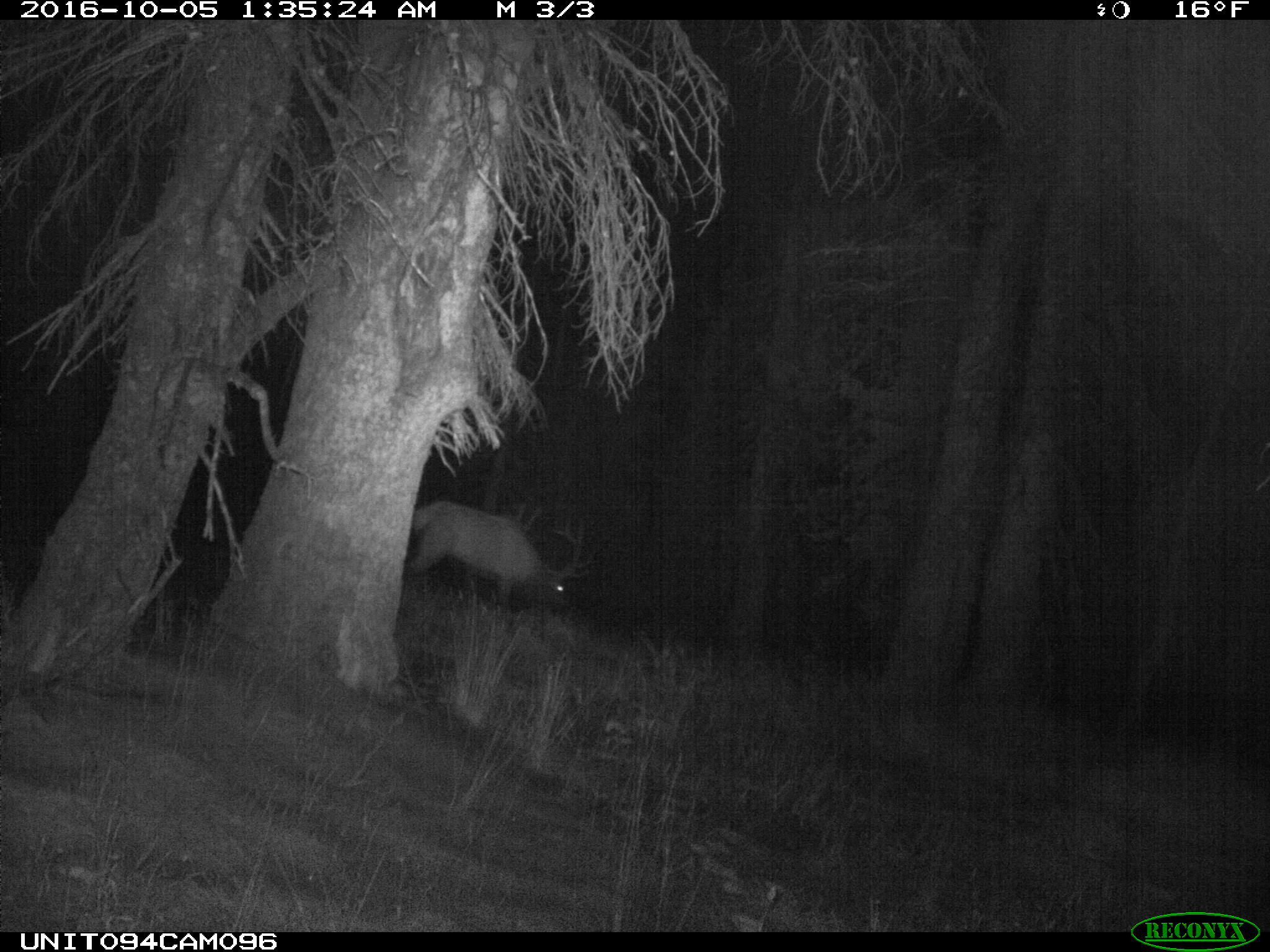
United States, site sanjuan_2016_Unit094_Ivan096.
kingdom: Animalia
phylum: Chordata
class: Mammalia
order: Artiodactyla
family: Cervidae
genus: Cervus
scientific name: Cervus elaphus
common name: red deer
Cervus elaphus (red deer).